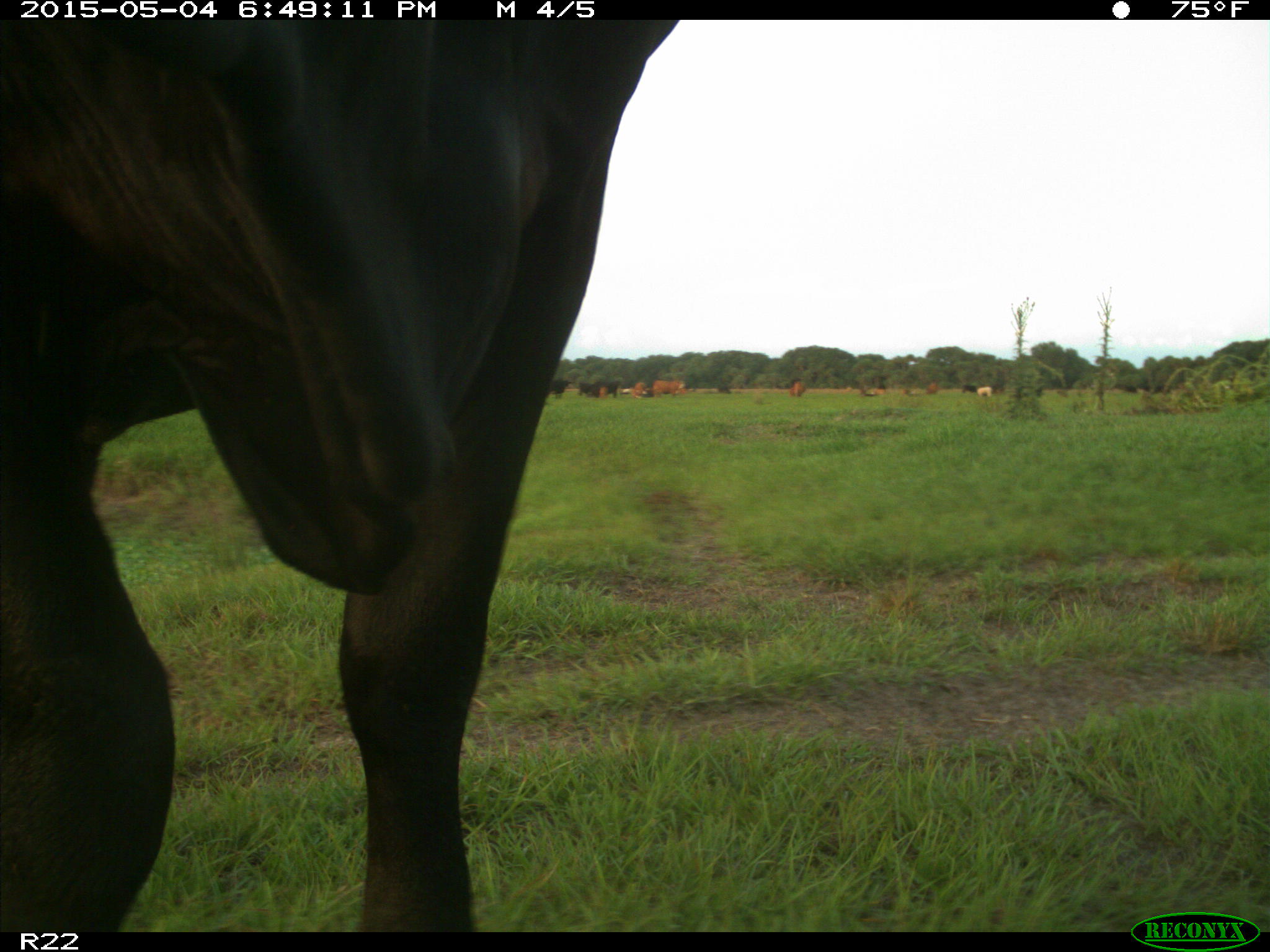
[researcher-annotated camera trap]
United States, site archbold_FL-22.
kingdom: Animalia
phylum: Chordata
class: Mammalia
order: Artiodactyla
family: Bovidae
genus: Bos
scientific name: Bos taurus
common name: domestic cow